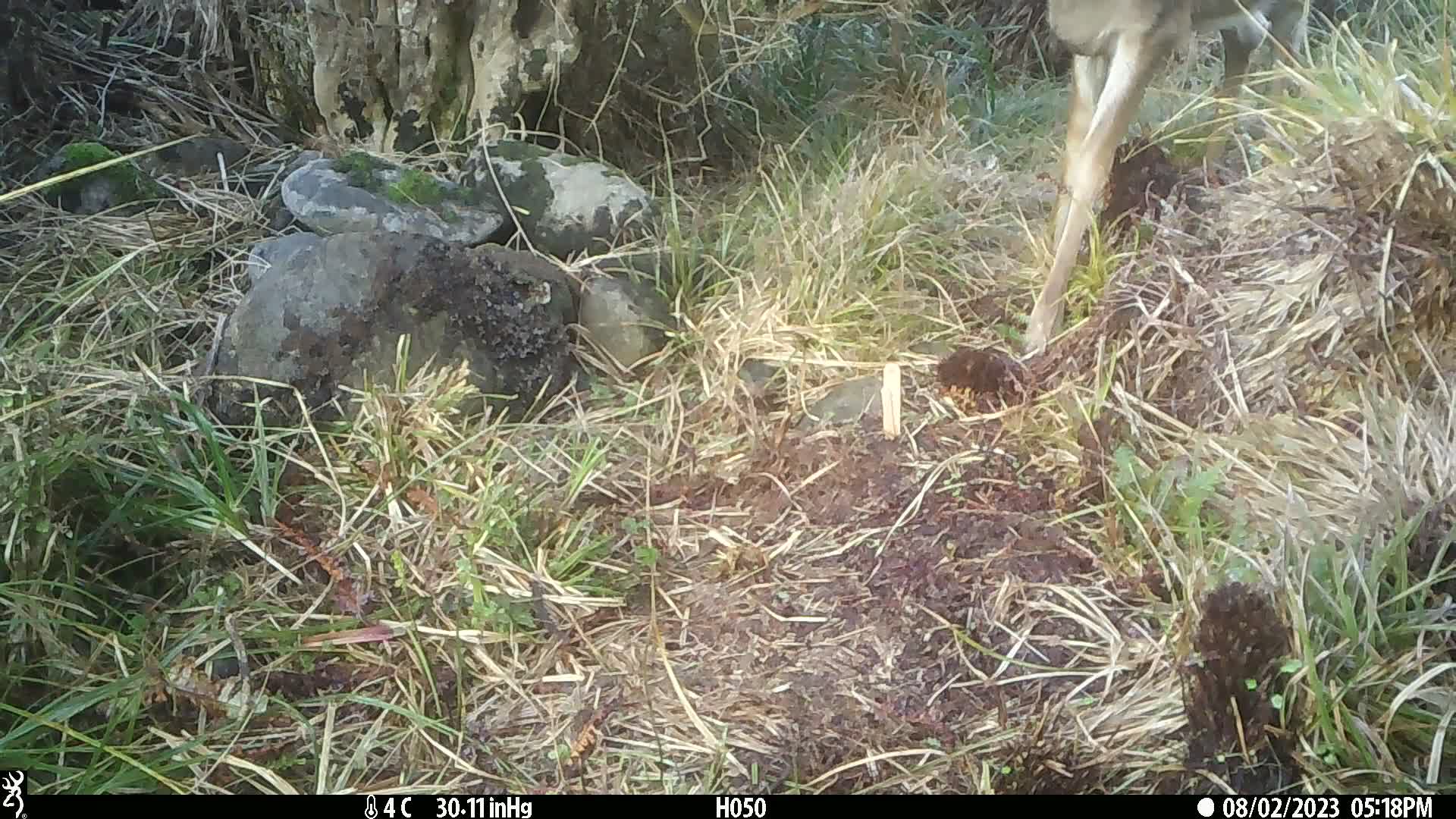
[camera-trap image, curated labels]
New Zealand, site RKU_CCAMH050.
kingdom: Animalia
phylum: Chordata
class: Mammalia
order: Artiodactyla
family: Cervidae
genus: Odocoileus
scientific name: Odocoileus virginianus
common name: white-tailed deer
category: white tailed deer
White tailed deer (white-tailed deer) (Odocoileus virginianus).